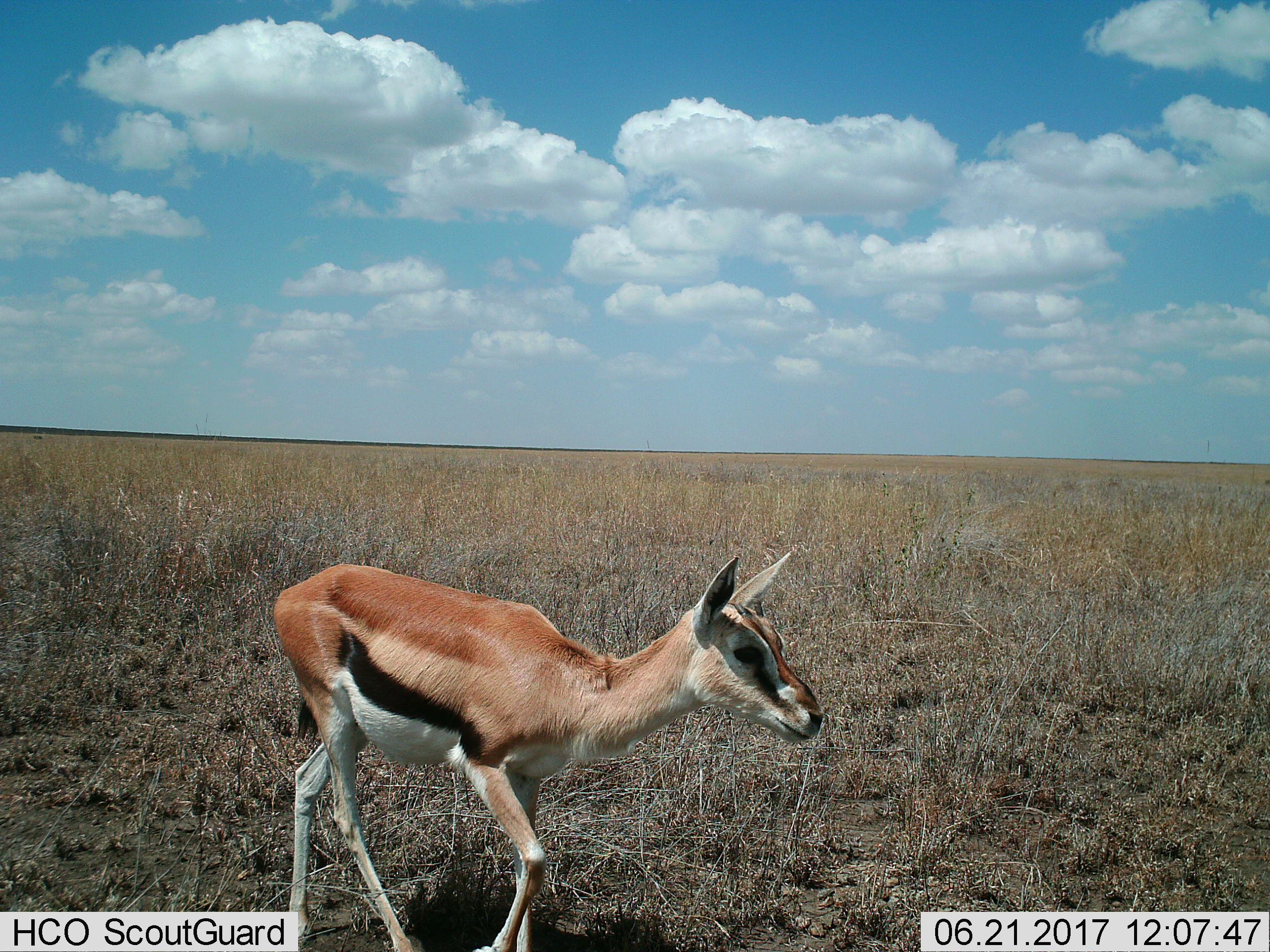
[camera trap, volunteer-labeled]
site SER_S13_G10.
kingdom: Animalia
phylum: Chordata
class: Mammalia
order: Artiodactyla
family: Bovidae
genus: Eudorcas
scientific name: Eudorcas thomsonii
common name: thomson's gazelle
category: gazellethomsons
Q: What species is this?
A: Gazellethomsons (thomson's gazelle) (Eudorcas thomsonii).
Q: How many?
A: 1.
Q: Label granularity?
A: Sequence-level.